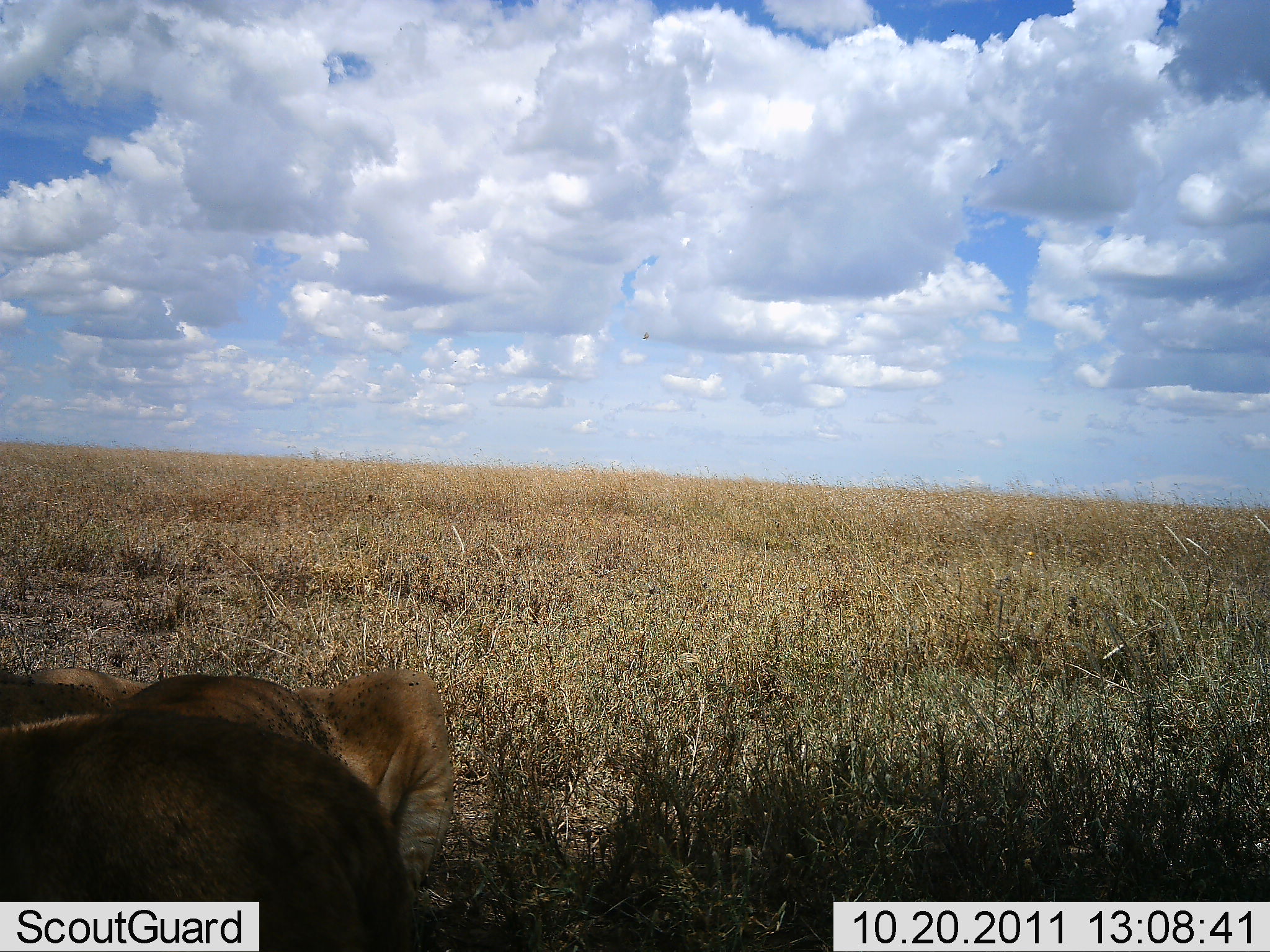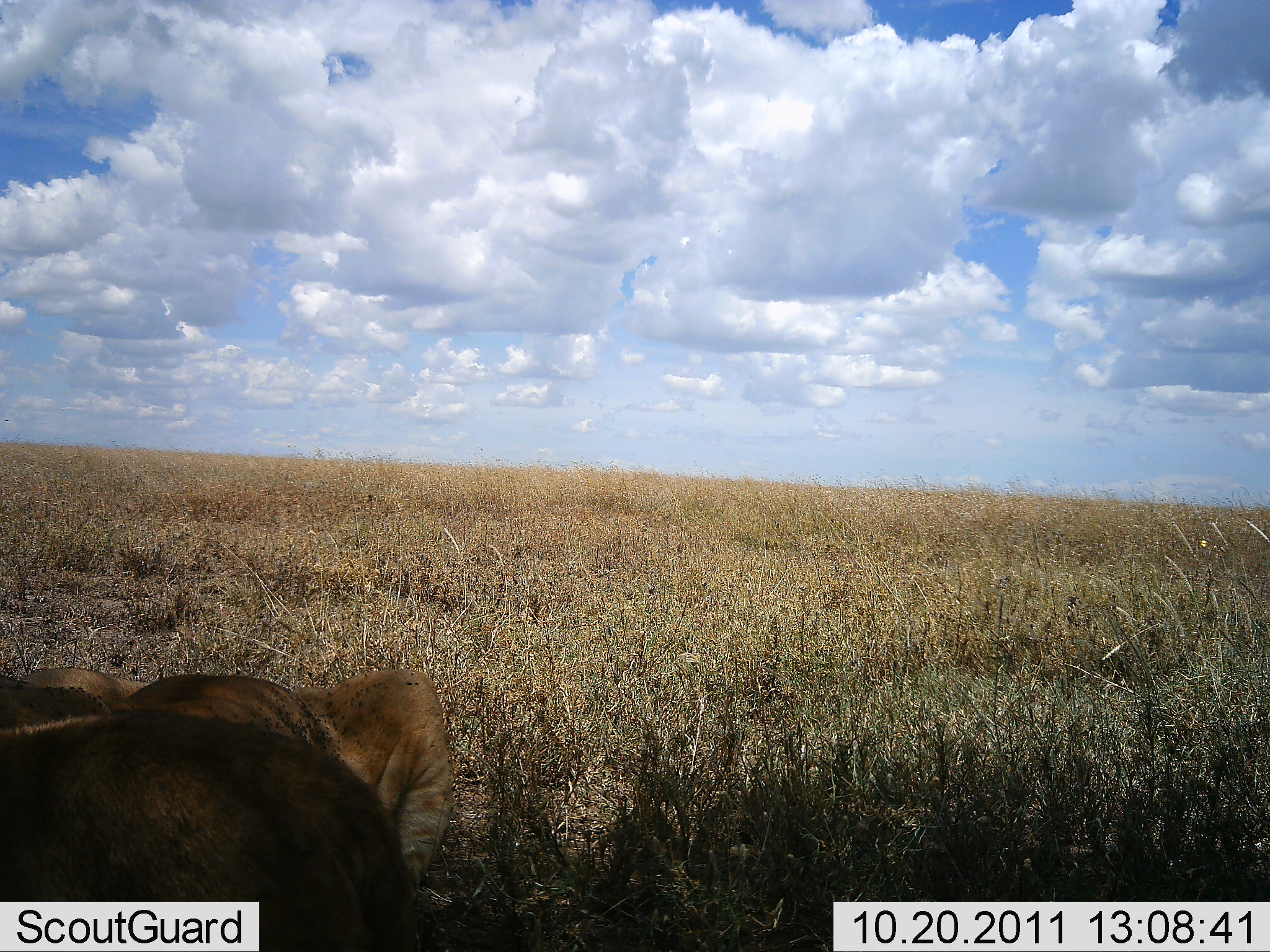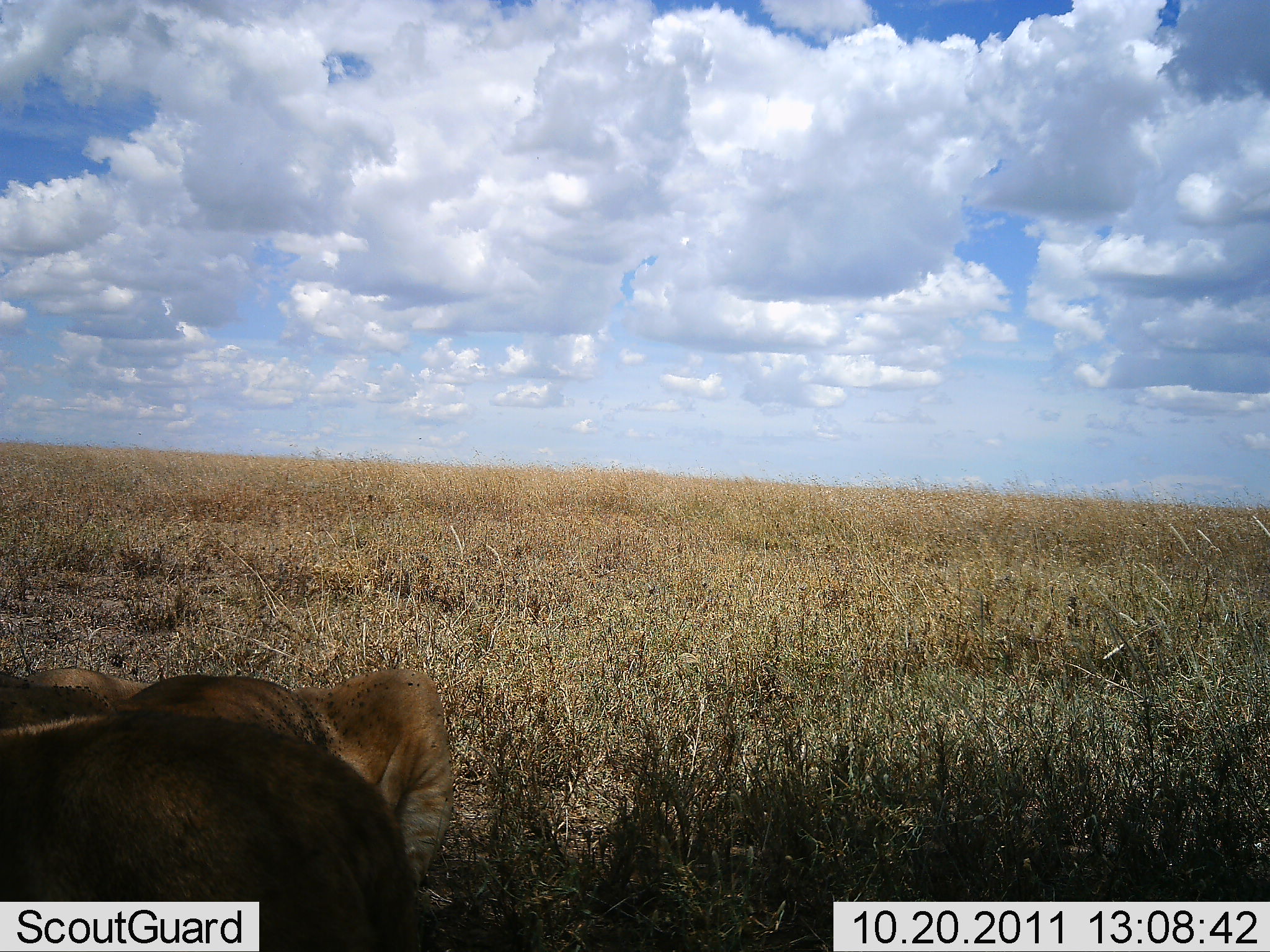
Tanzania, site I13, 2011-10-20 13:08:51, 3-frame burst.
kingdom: Animalia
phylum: Chordata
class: Mammalia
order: Carnivora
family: Felidae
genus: Panthera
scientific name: Panthera leo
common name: lion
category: lionfemale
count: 1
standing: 29%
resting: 71%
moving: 0%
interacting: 0%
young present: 0%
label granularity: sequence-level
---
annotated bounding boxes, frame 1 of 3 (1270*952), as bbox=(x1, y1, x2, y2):
animal: bbox=(1, 657, 460, 952)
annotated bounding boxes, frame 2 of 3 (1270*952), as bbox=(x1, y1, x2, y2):
animal: bbox=(1, 667, 458, 952)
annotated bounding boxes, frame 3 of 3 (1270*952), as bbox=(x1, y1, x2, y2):
animal: bbox=(1, 665, 455, 952)